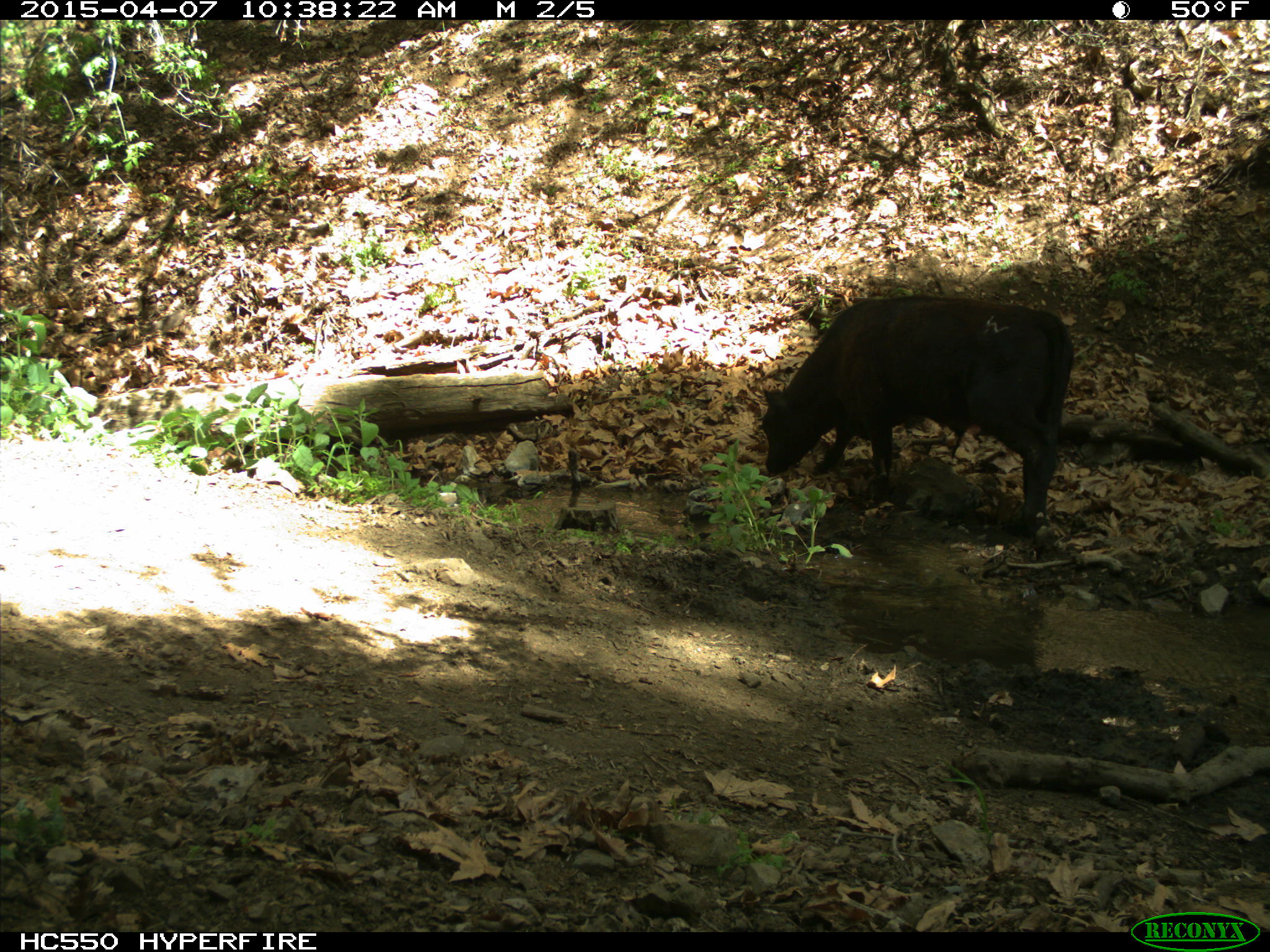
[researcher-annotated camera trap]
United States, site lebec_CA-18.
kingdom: Animalia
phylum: Chordata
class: Mammalia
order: Artiodactyla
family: Bovidae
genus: Bos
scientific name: Bos taurus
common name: domestic cow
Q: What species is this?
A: Bos taurus (domestic cow).